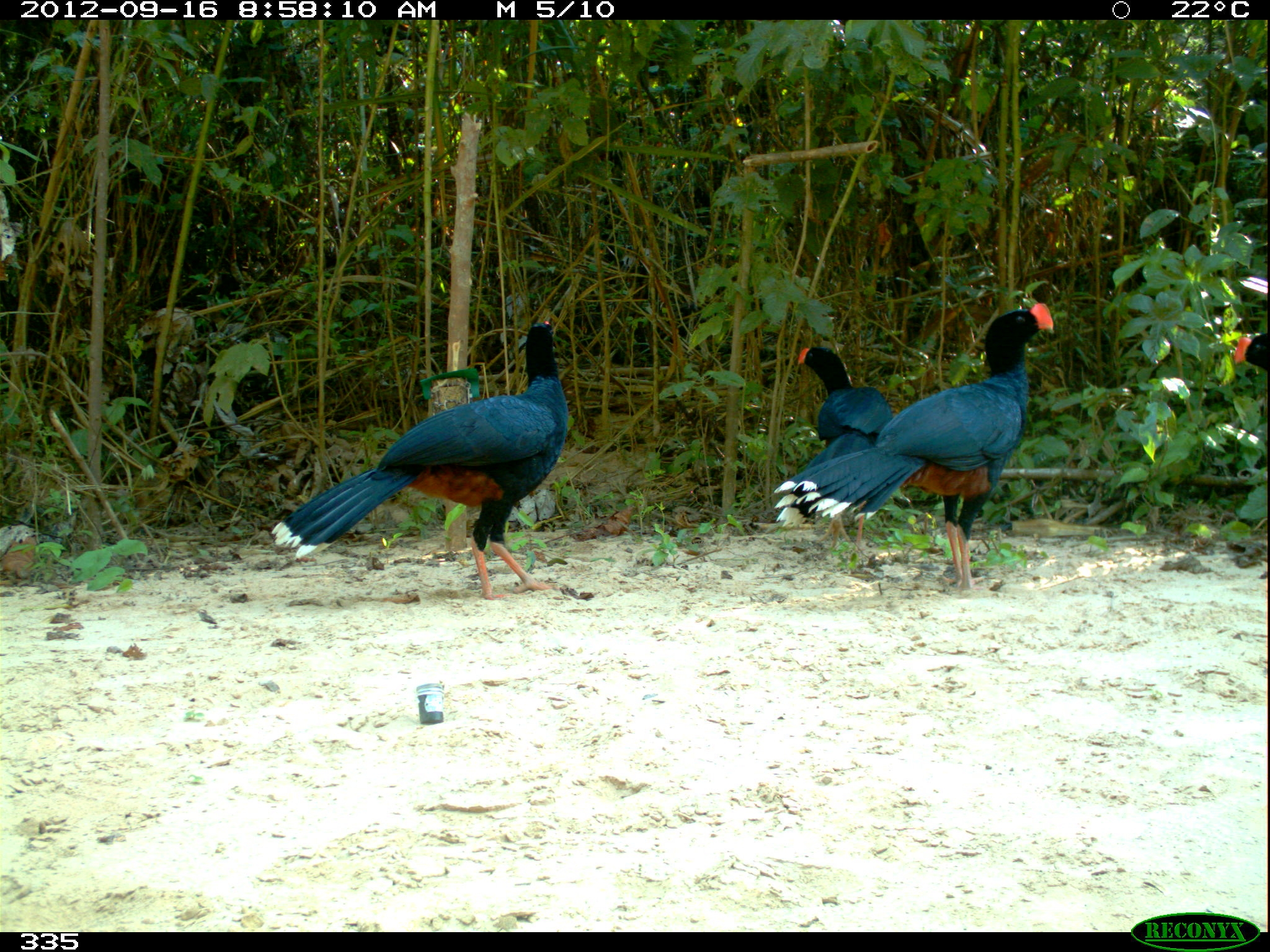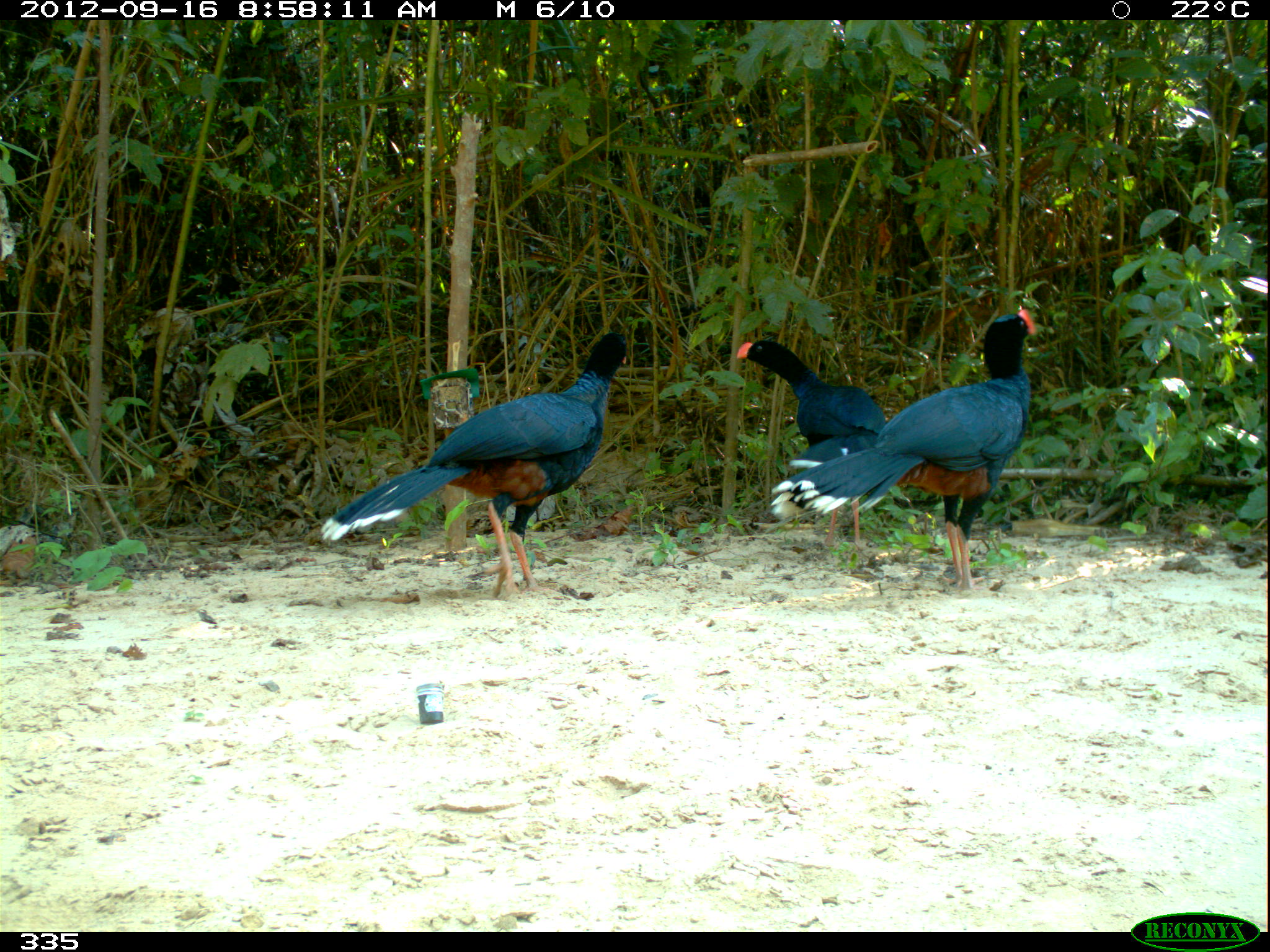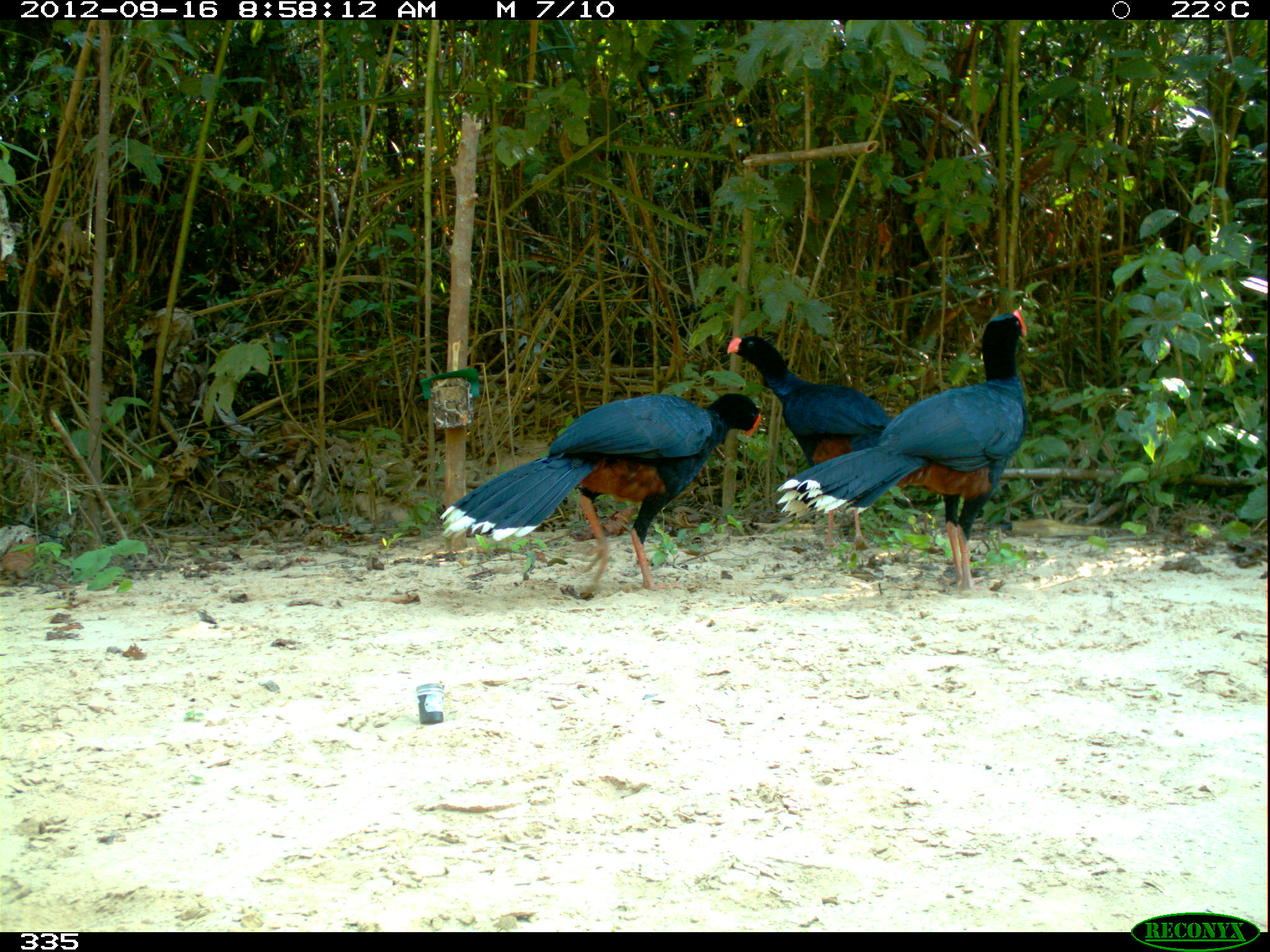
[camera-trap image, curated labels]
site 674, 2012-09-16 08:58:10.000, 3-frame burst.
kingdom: Animalia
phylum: Chordata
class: Aves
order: Galliformes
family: Cracidae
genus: Mitu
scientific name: Mitu tuberosum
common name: razor-billed curassow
Mitu tuberosum (razor-billed curassow).